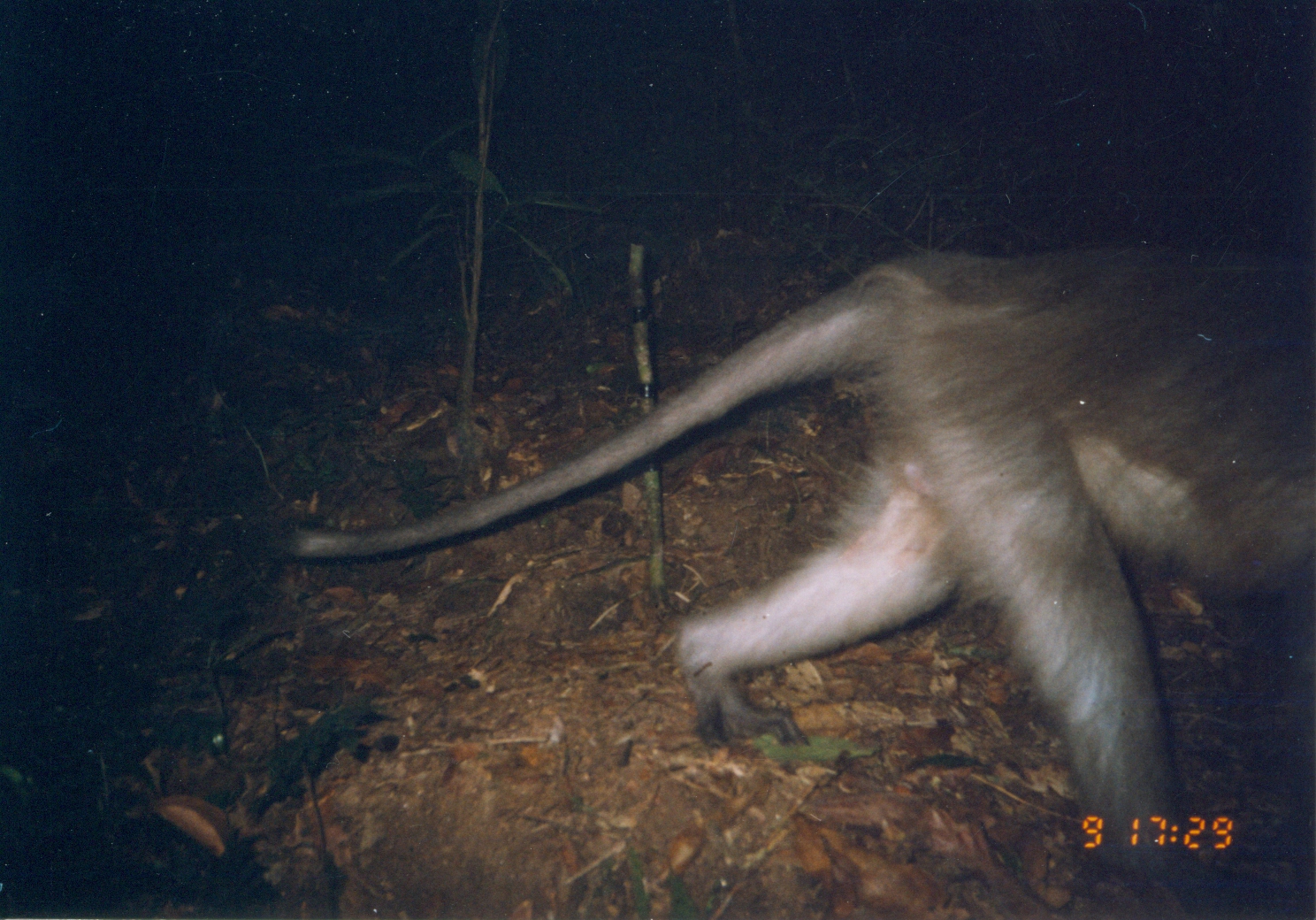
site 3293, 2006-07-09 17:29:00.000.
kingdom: Animalia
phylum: Chordata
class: Mammalia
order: Primates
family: Cercopithecidae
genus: Cercocebus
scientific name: Cercocebus sanjei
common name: sanje mangabey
Cercocebus sanjei (sanje mangabey), count 1.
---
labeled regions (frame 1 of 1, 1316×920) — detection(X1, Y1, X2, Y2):
cercocebus sanjei: detection(278, 237, 1316, 918)